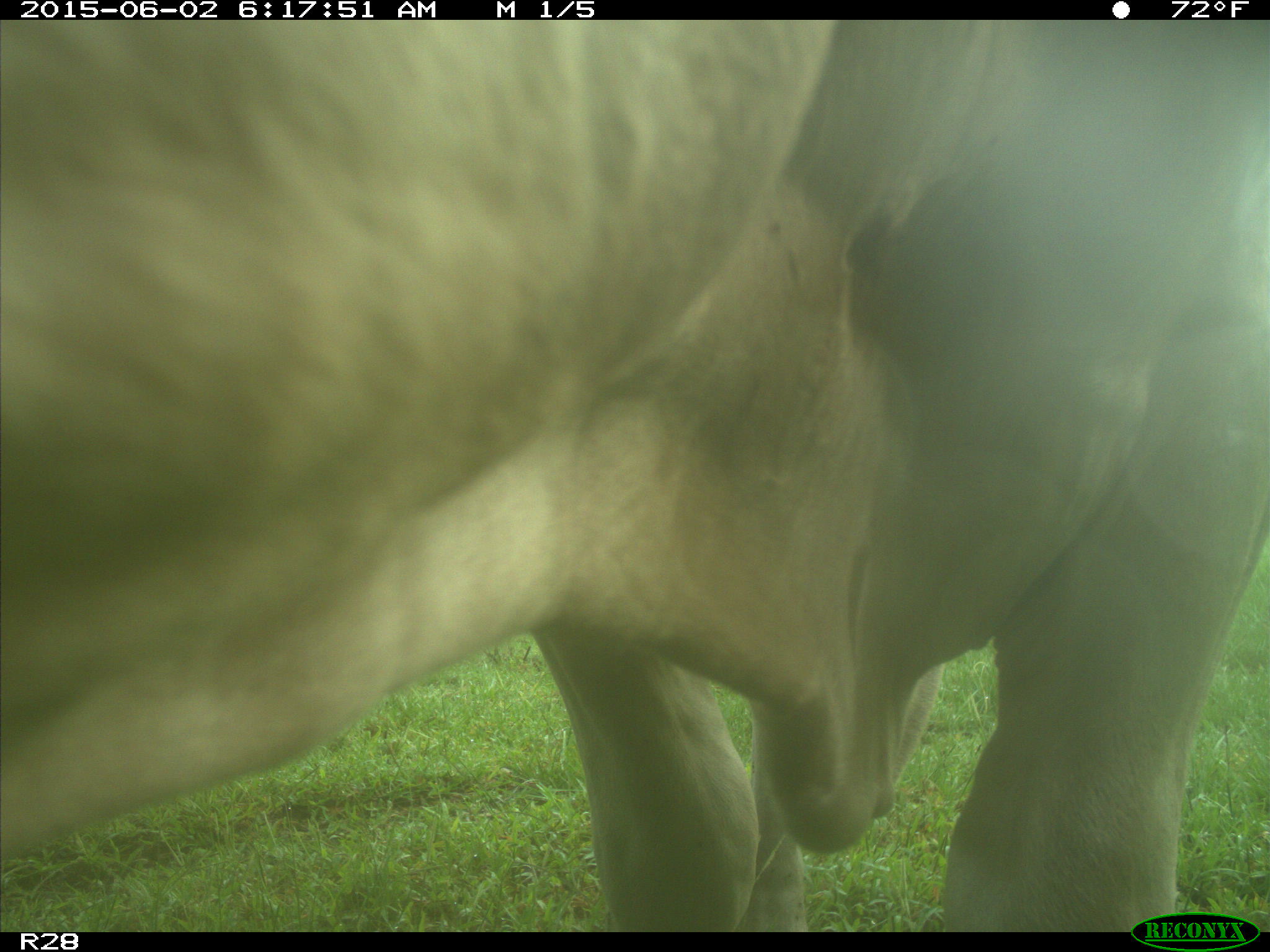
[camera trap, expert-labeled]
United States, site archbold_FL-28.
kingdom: Animalia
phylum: Chordata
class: Mammalia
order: Artiodactyla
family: Bovidae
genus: Bos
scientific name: Bos taurus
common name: domestic cow